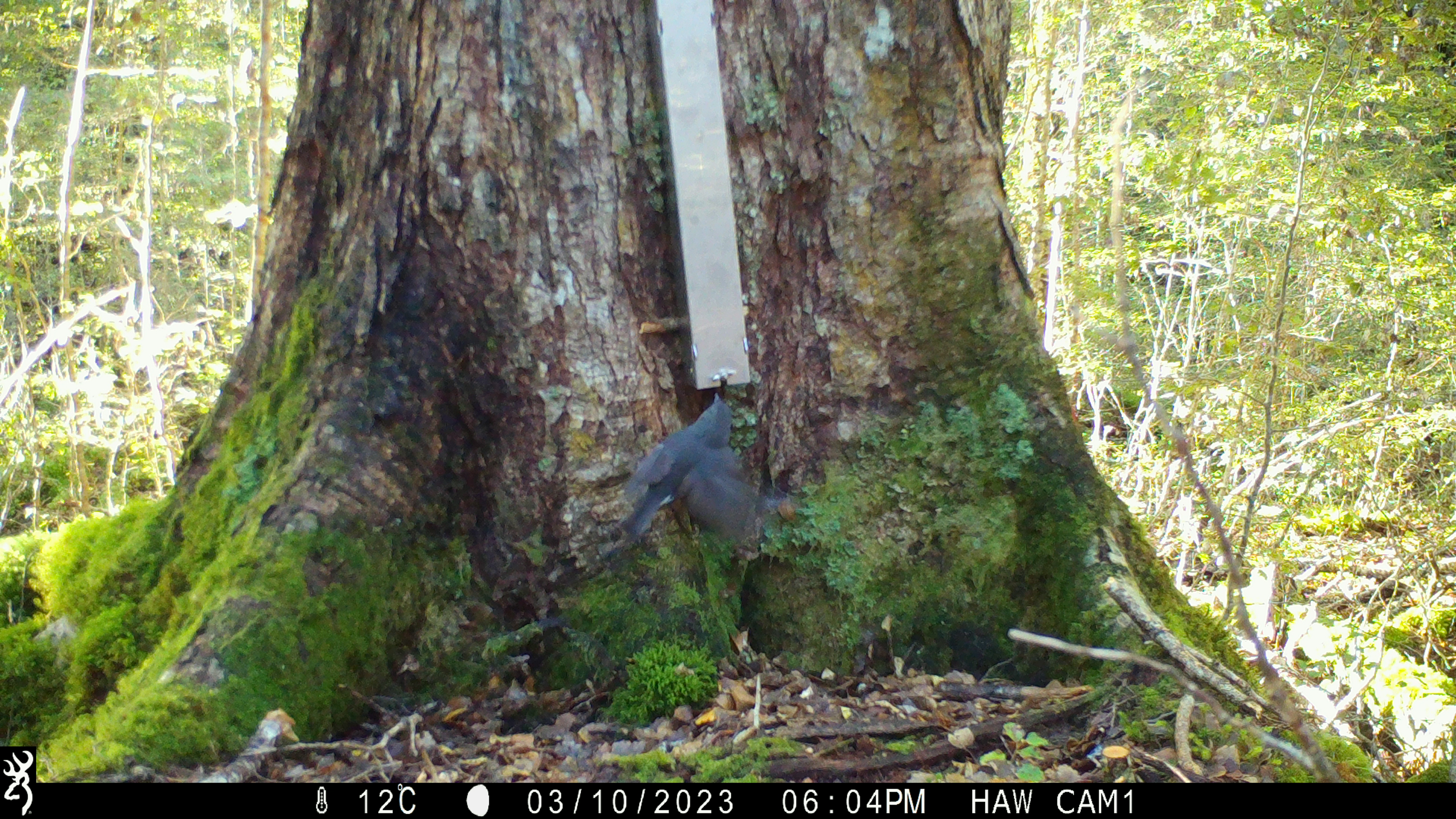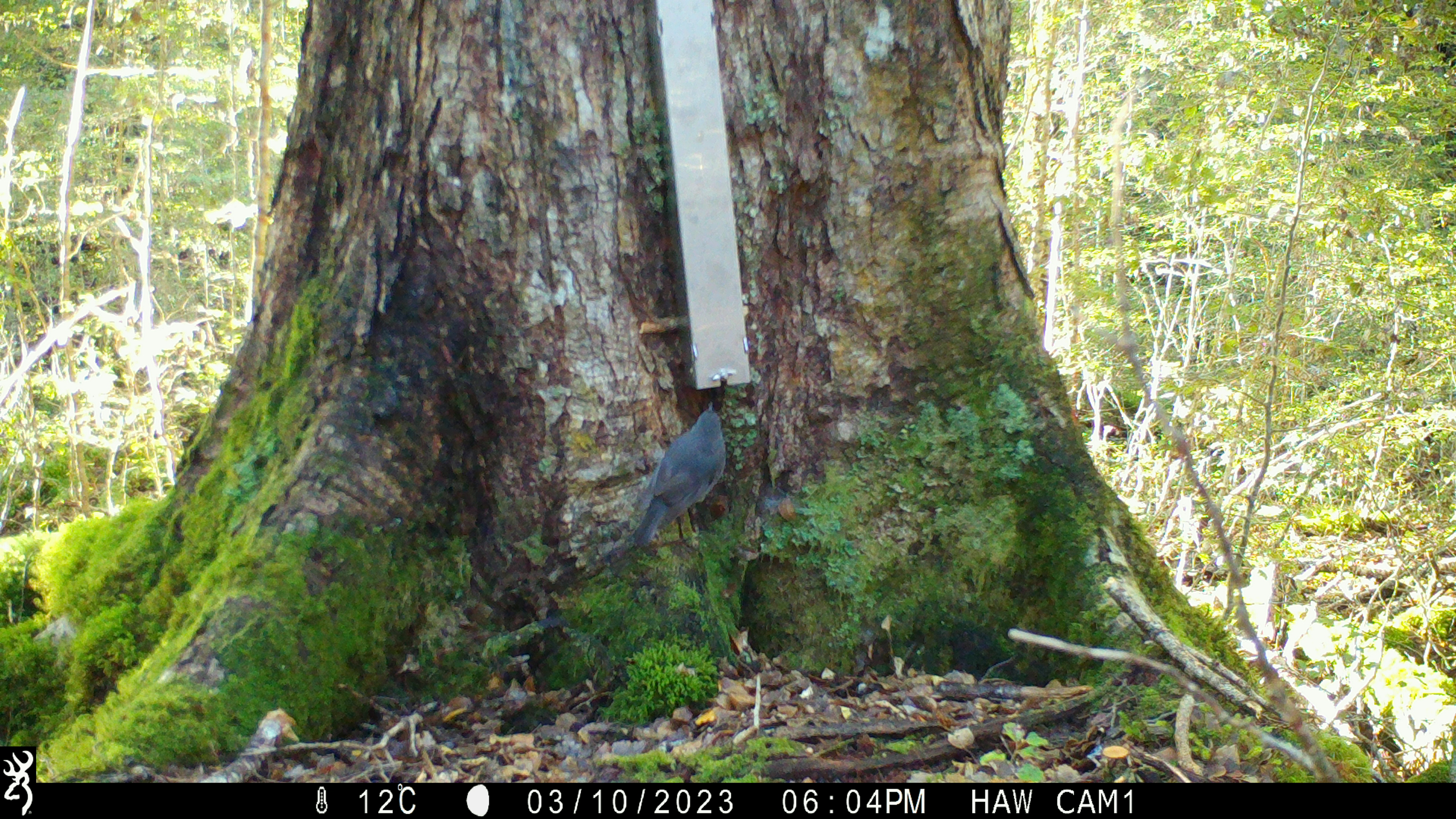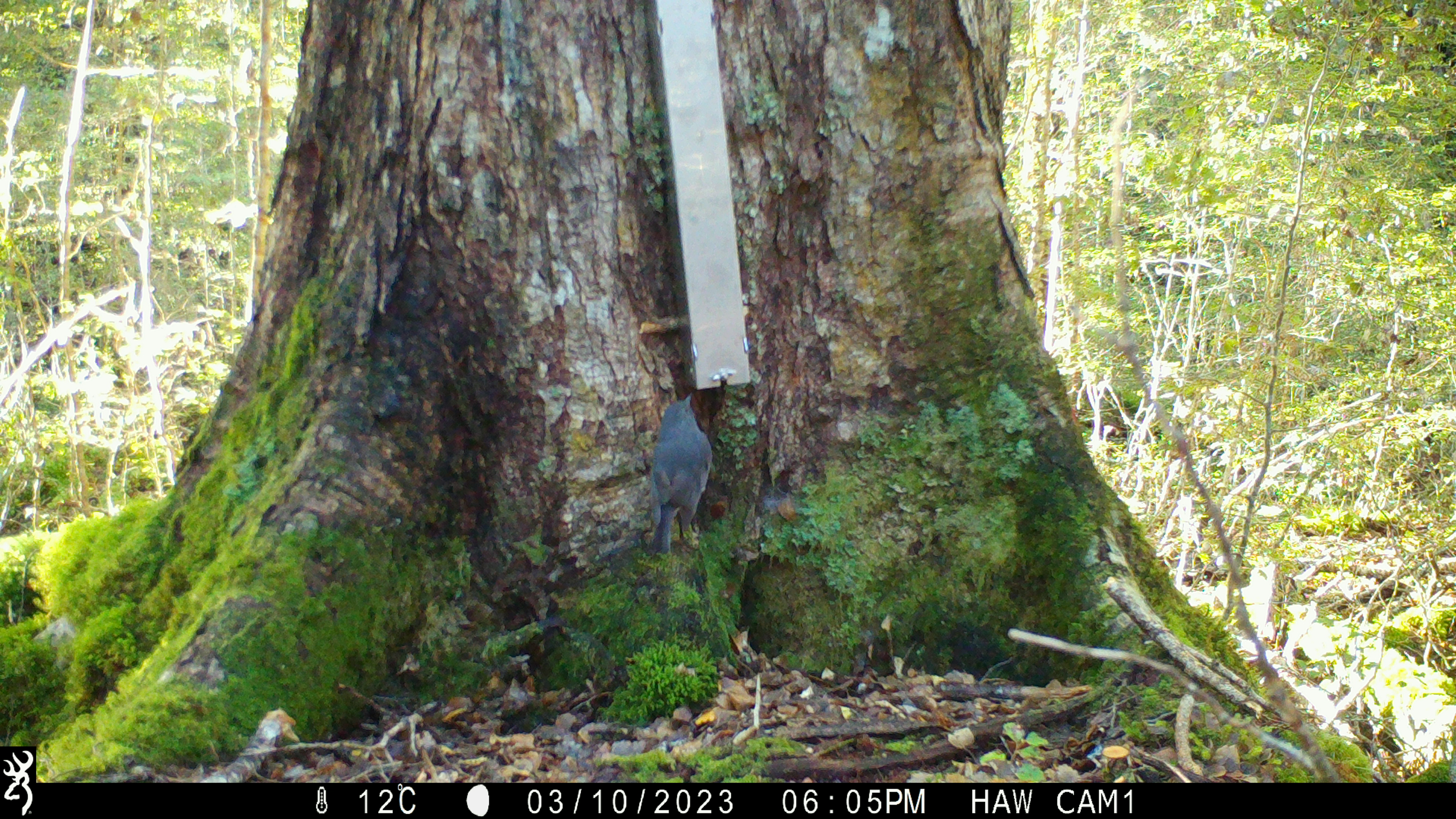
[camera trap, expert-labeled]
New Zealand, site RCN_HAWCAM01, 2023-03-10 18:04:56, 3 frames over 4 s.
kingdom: Animalia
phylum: Chordata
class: Aves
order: Passeriformes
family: Petroicidae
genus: Petroica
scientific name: Petroica australis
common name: new zealand robin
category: robin